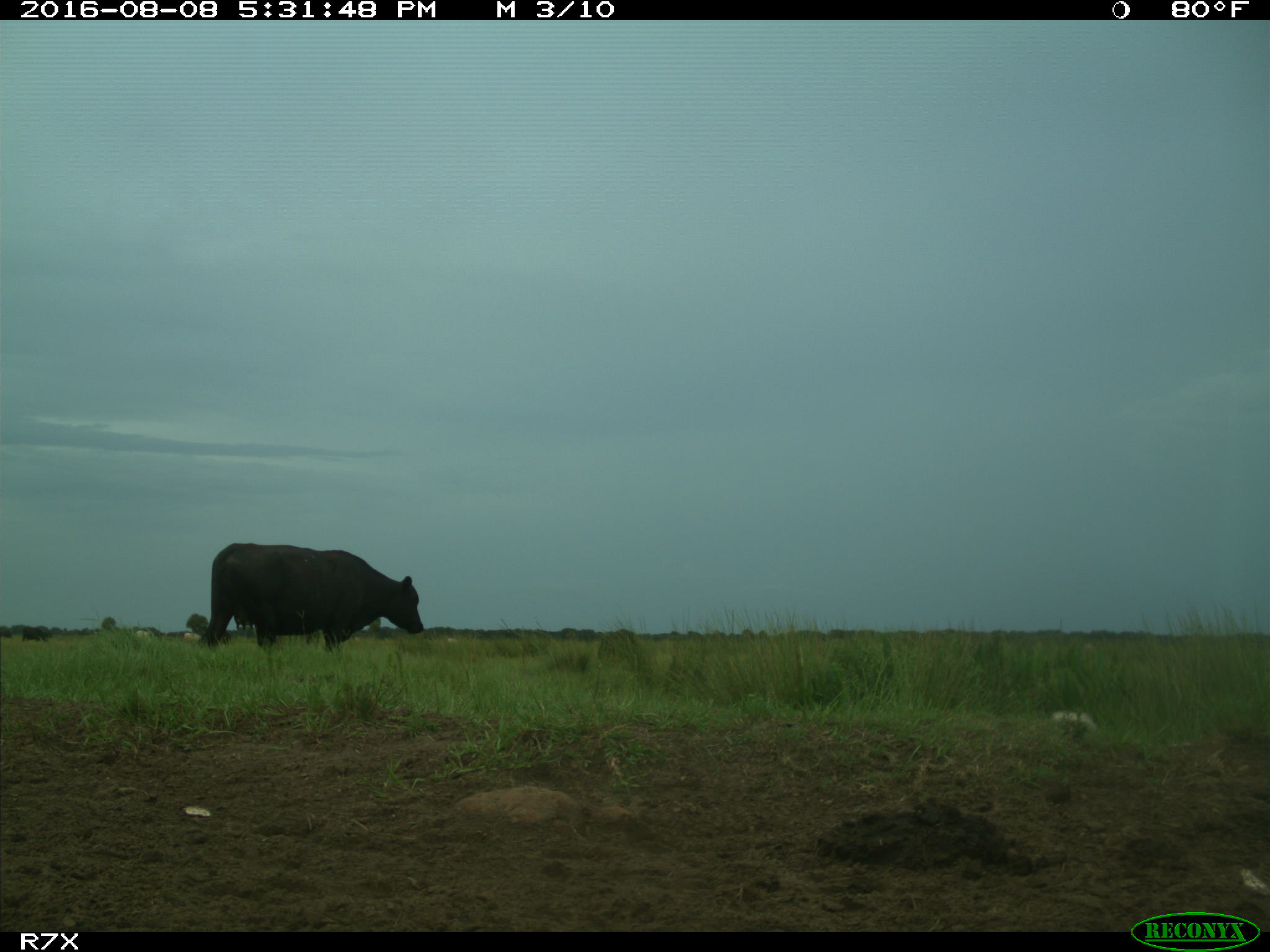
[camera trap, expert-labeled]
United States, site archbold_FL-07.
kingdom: Animalia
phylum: Chordata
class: Mammalia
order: Artiodactyla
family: Bovidae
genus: Bos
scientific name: Bos taurus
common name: domestic cow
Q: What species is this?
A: Bos taurus (domestic cow).